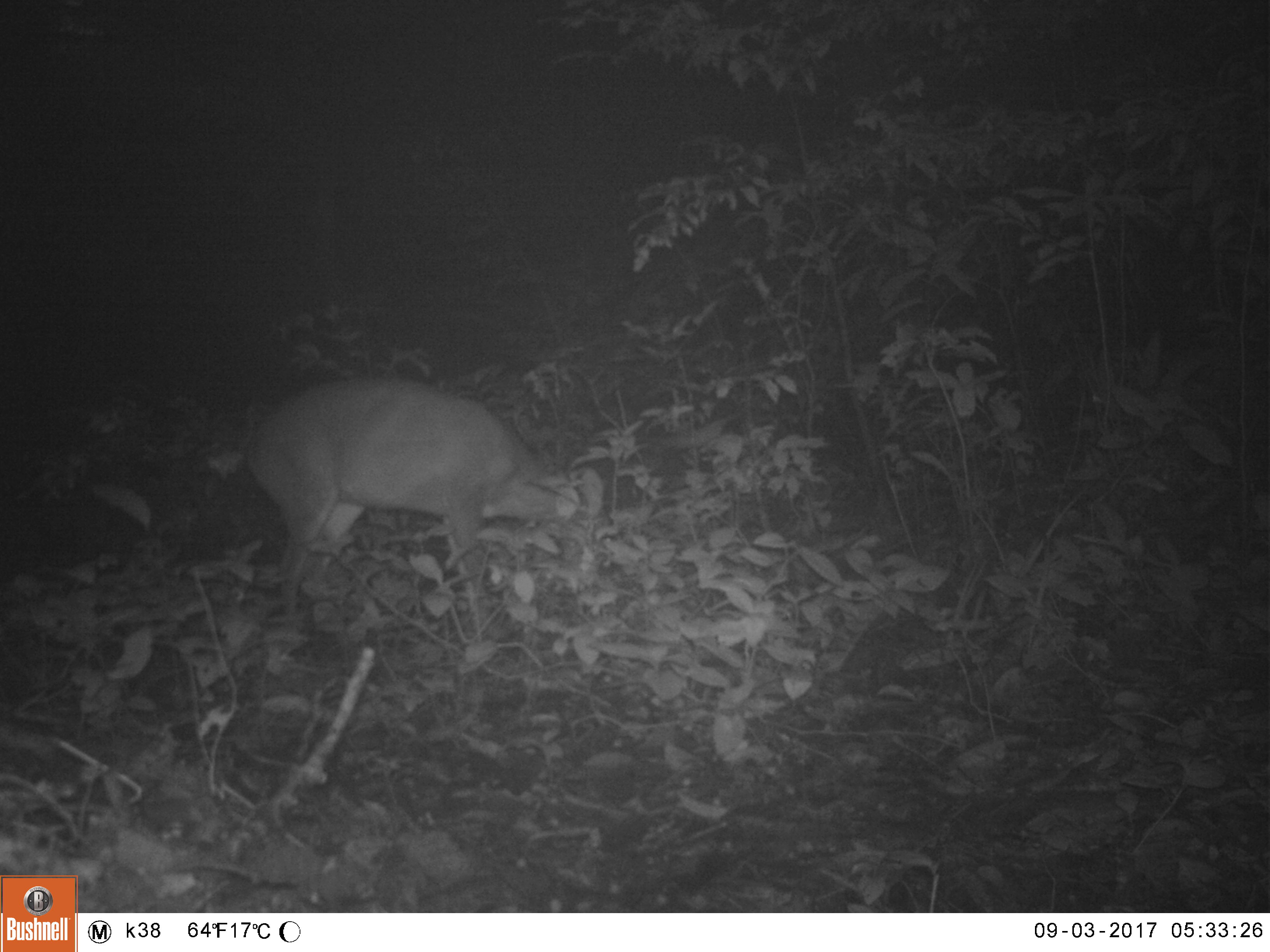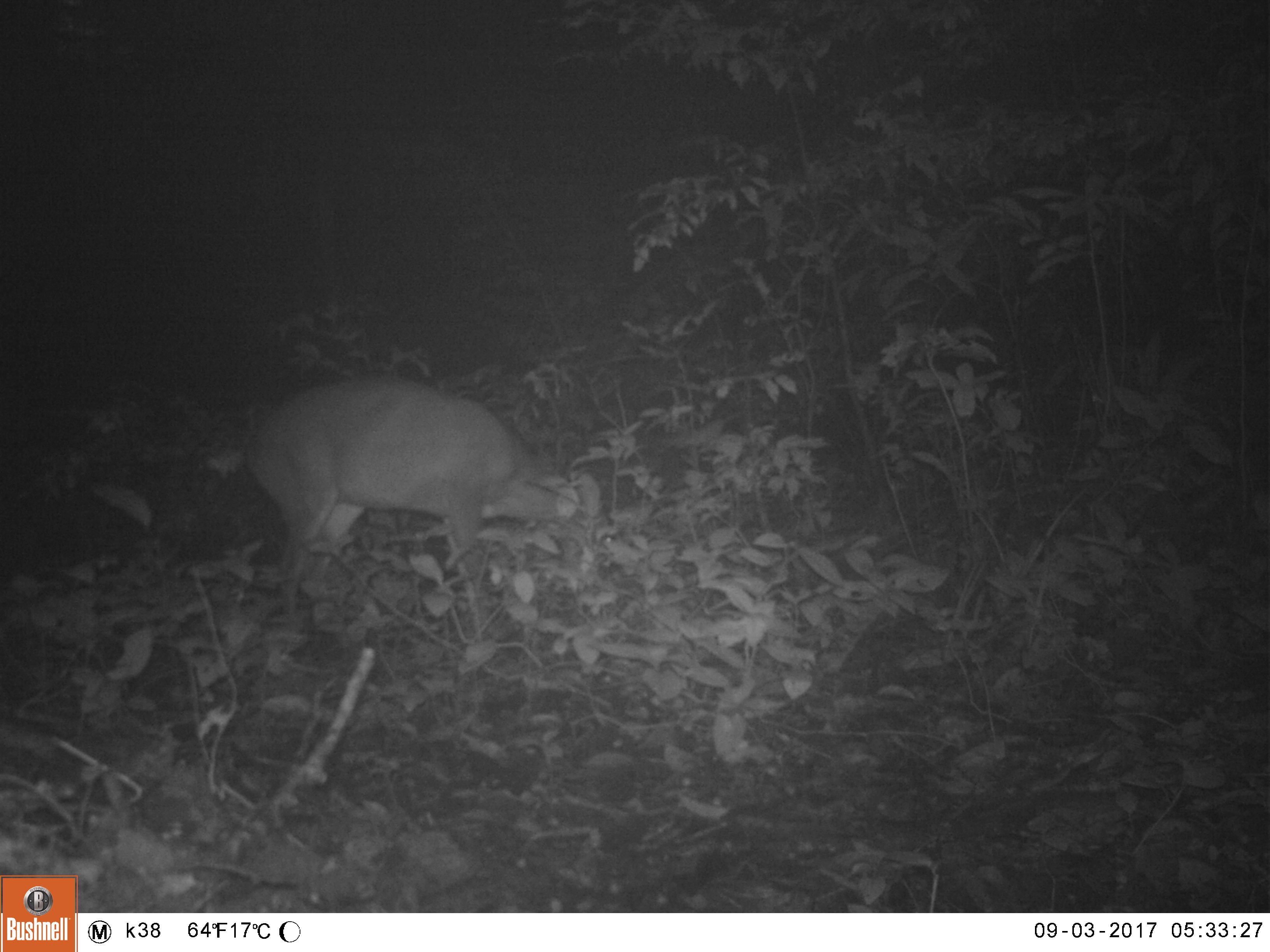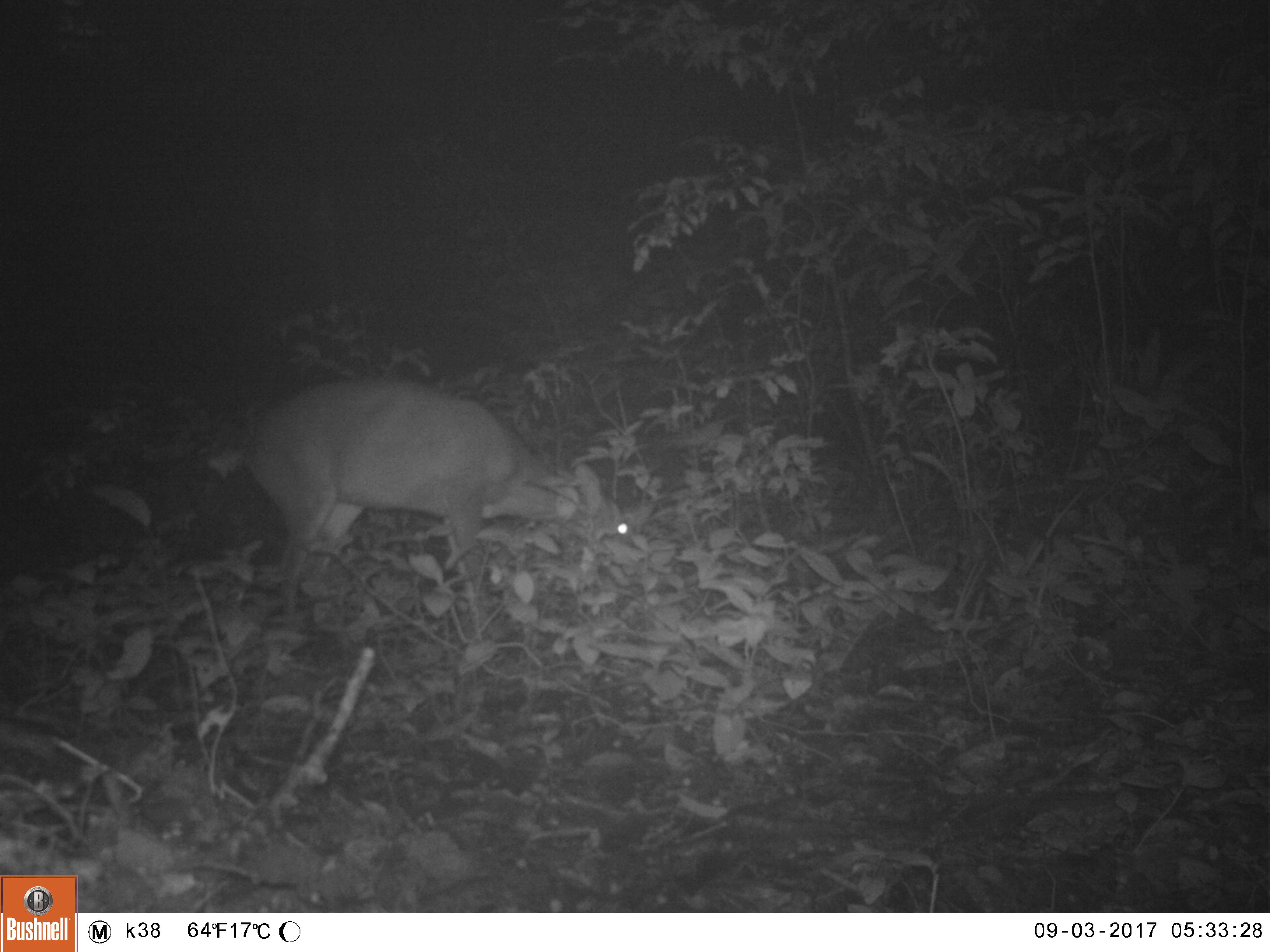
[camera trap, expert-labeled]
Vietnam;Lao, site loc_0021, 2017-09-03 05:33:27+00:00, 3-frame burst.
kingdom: Animalia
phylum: Chordata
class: Mammalia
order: Artiodactyla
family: Cervidae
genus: Muntiacus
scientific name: Muntiacus vuquangensis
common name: large-antlered muntjac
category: large antlered muntjac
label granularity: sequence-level